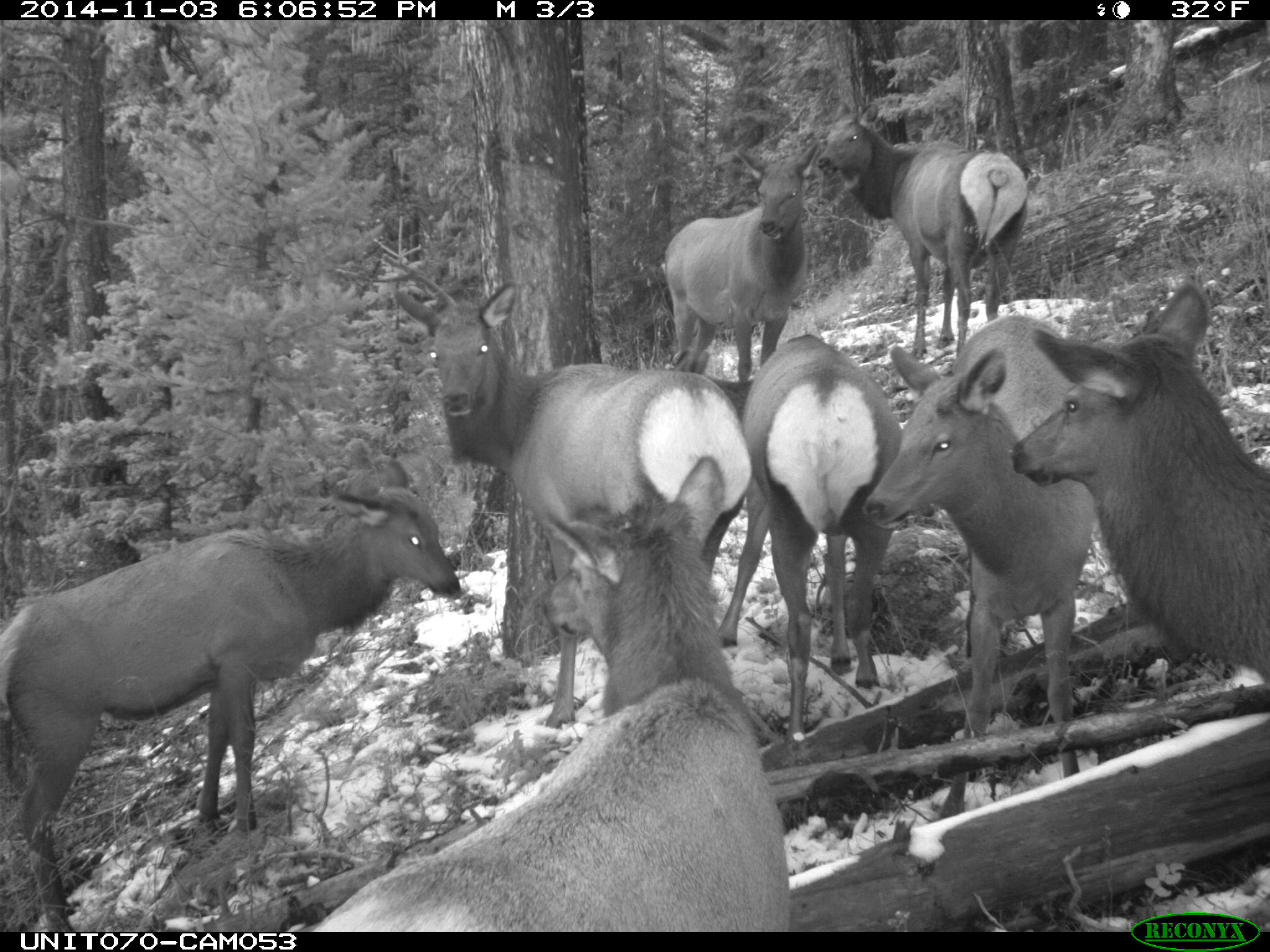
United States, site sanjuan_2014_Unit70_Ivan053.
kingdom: Animalia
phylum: Chordata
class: Mammalia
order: Artiodactyla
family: Cervidae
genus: Cervus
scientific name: Cervus elaphus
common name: red deer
Cervus elaphus (red deer).